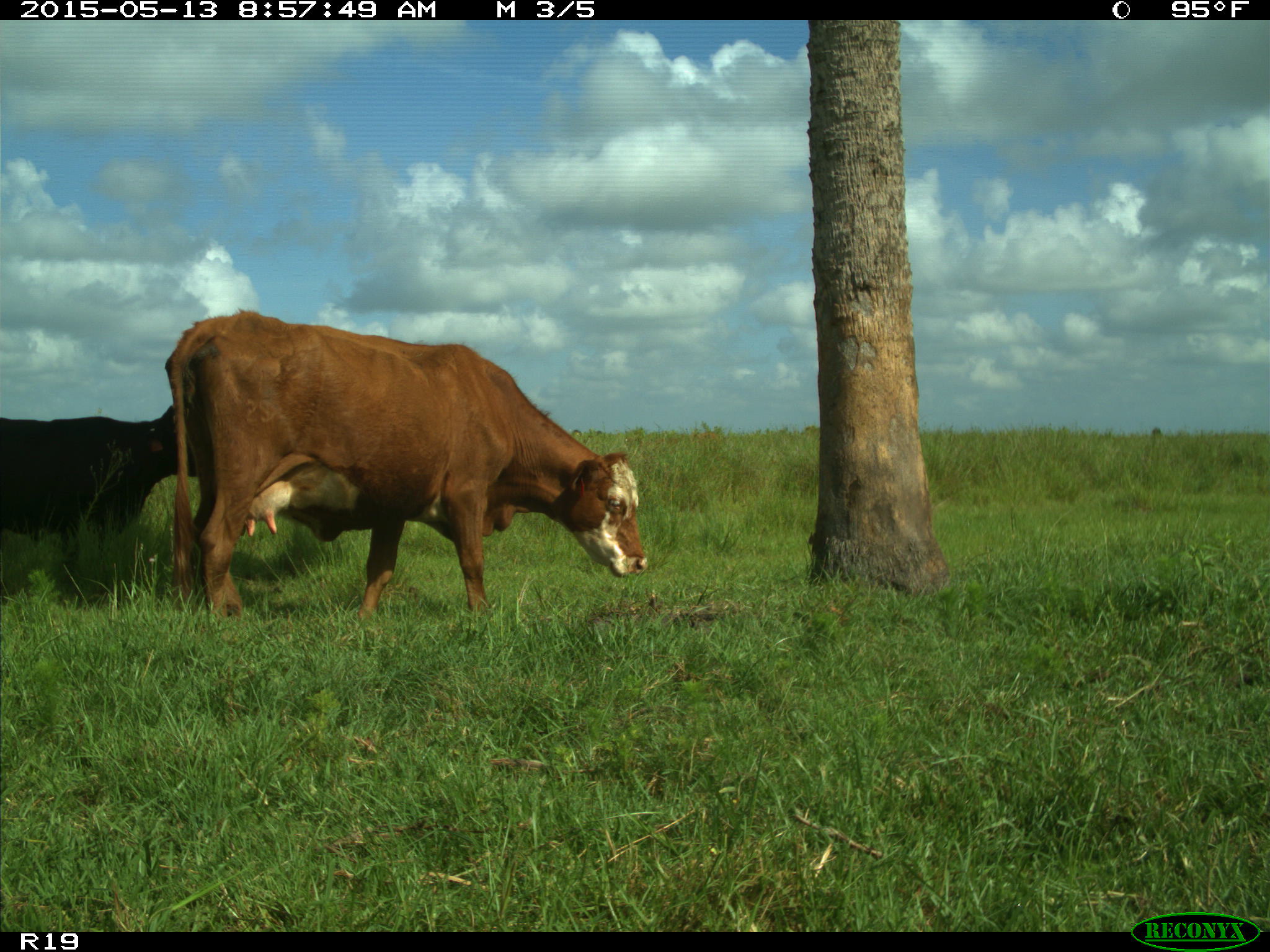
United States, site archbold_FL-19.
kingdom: Animalia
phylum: Chordata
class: Mammalia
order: Artiodactyla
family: Bovidae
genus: Bos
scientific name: Bos taurus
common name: domestic cow